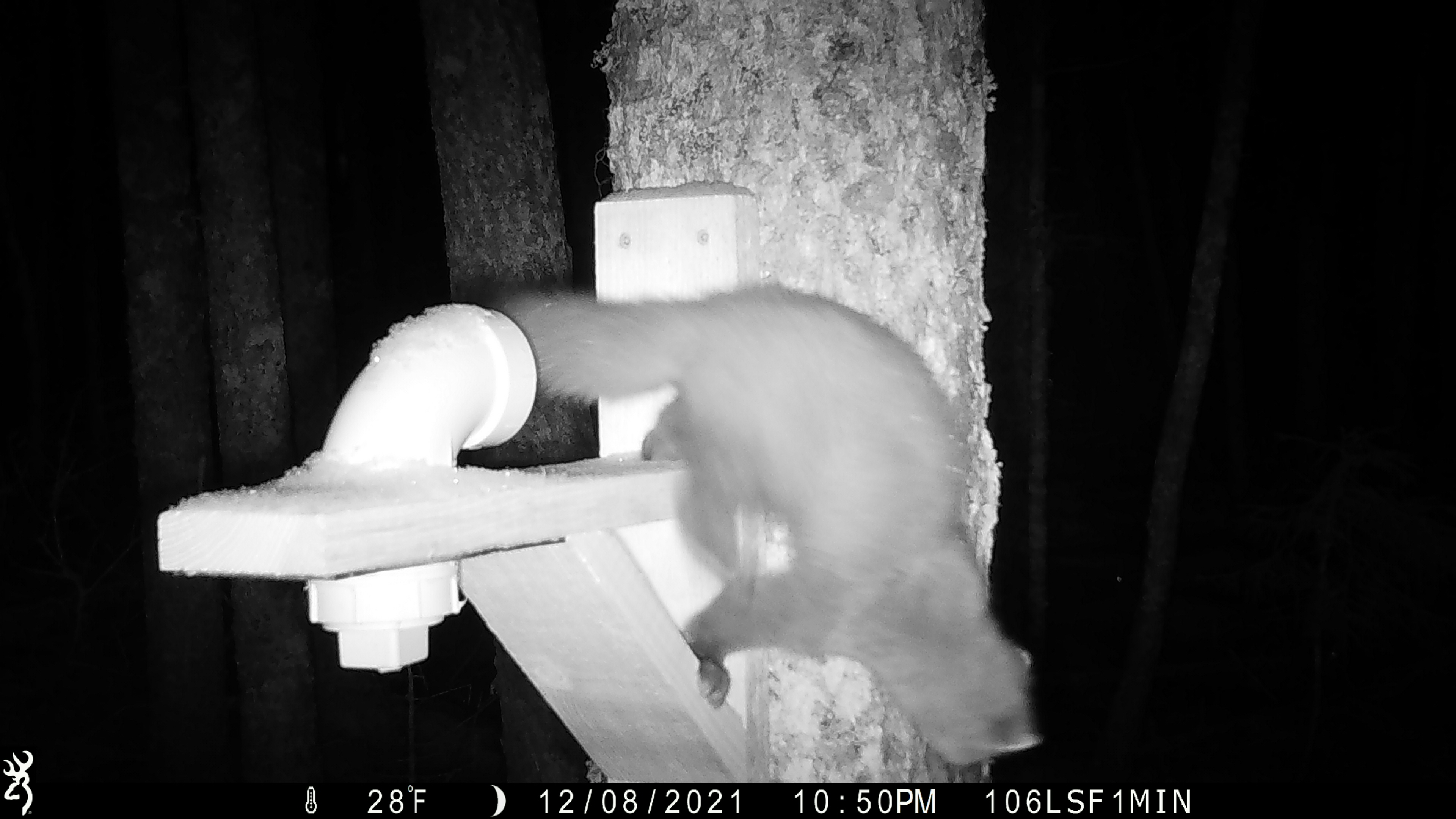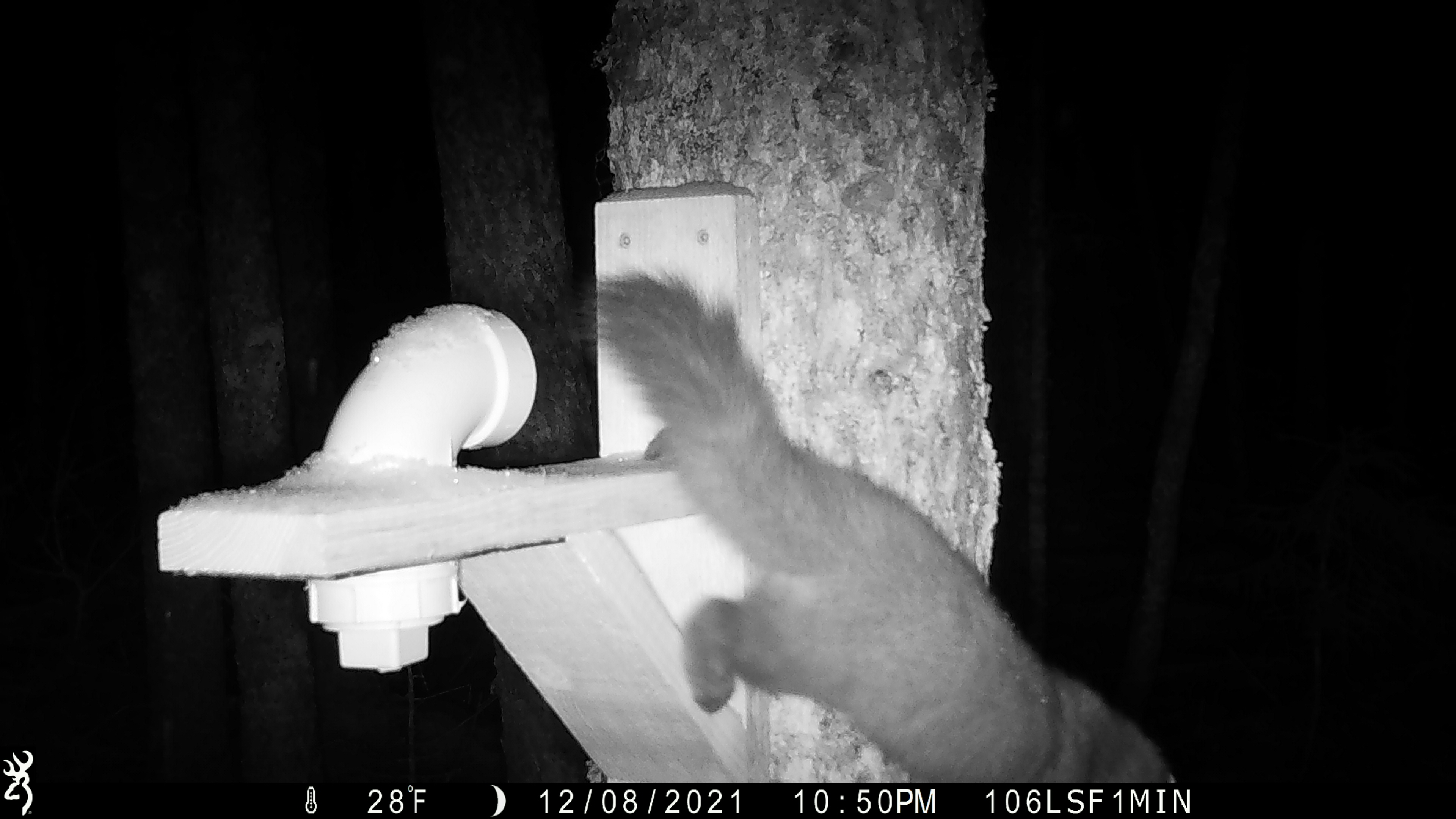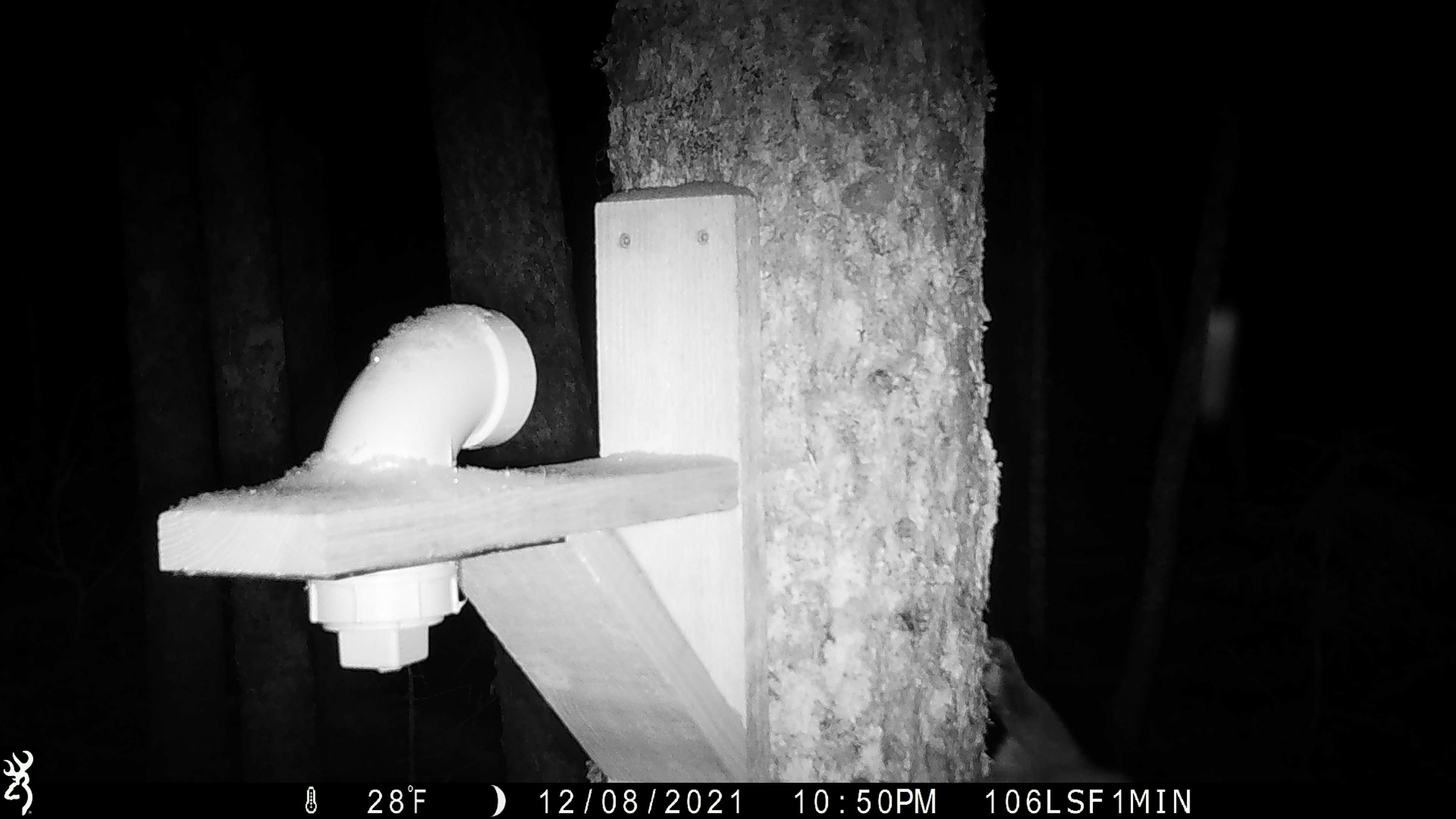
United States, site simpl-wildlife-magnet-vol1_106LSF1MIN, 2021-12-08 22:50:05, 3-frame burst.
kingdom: Animalia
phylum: Chordata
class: Mammalia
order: Carnivora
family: Mustelidae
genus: Martes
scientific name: Martes americana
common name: american marten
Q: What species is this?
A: American marten (Martes americana).